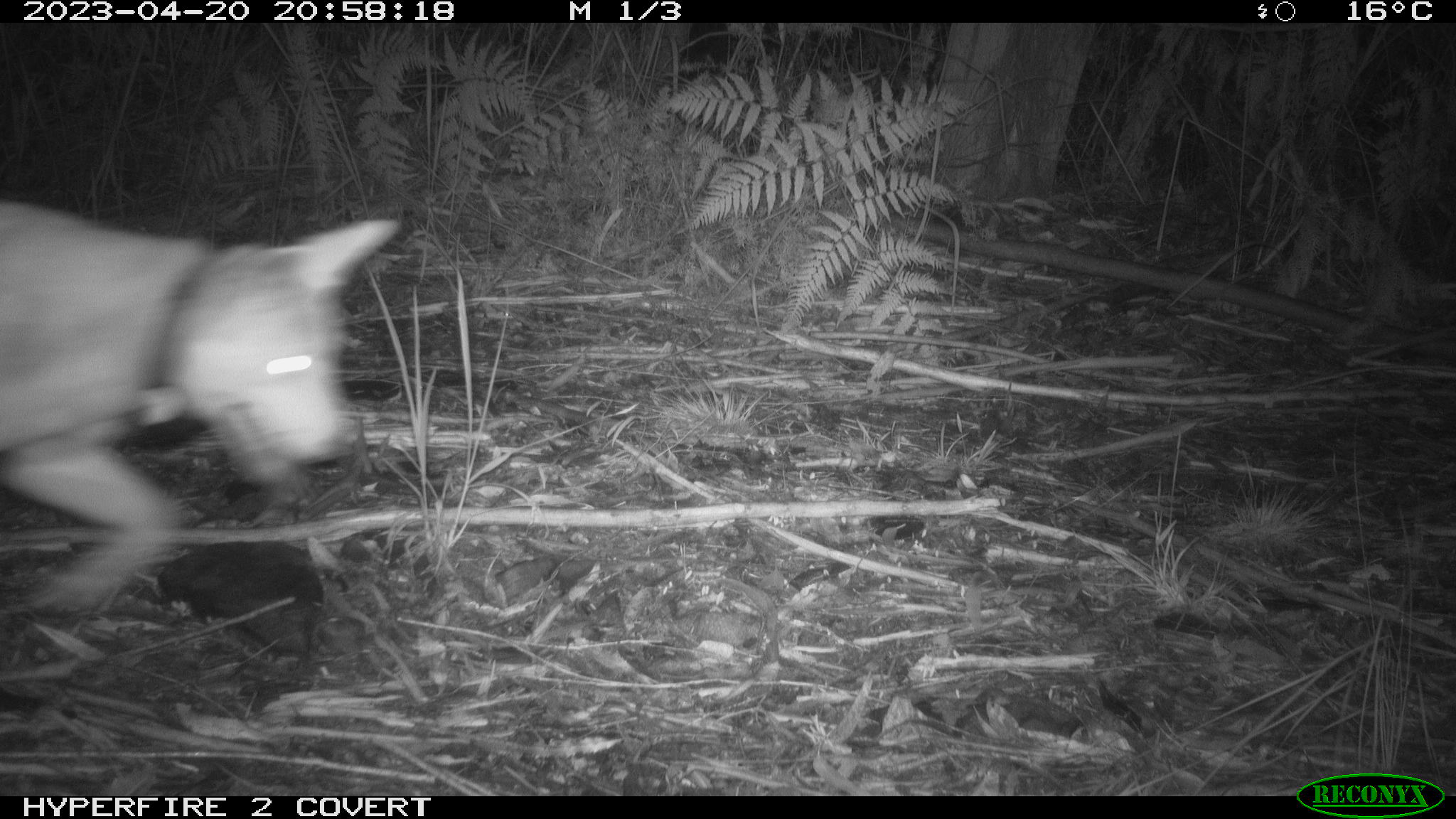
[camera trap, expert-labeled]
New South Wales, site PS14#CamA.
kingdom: Animalia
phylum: Chordata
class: Mammalia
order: Carnivora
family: Canidae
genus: Canis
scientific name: Canis familiaris dingo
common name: dingo